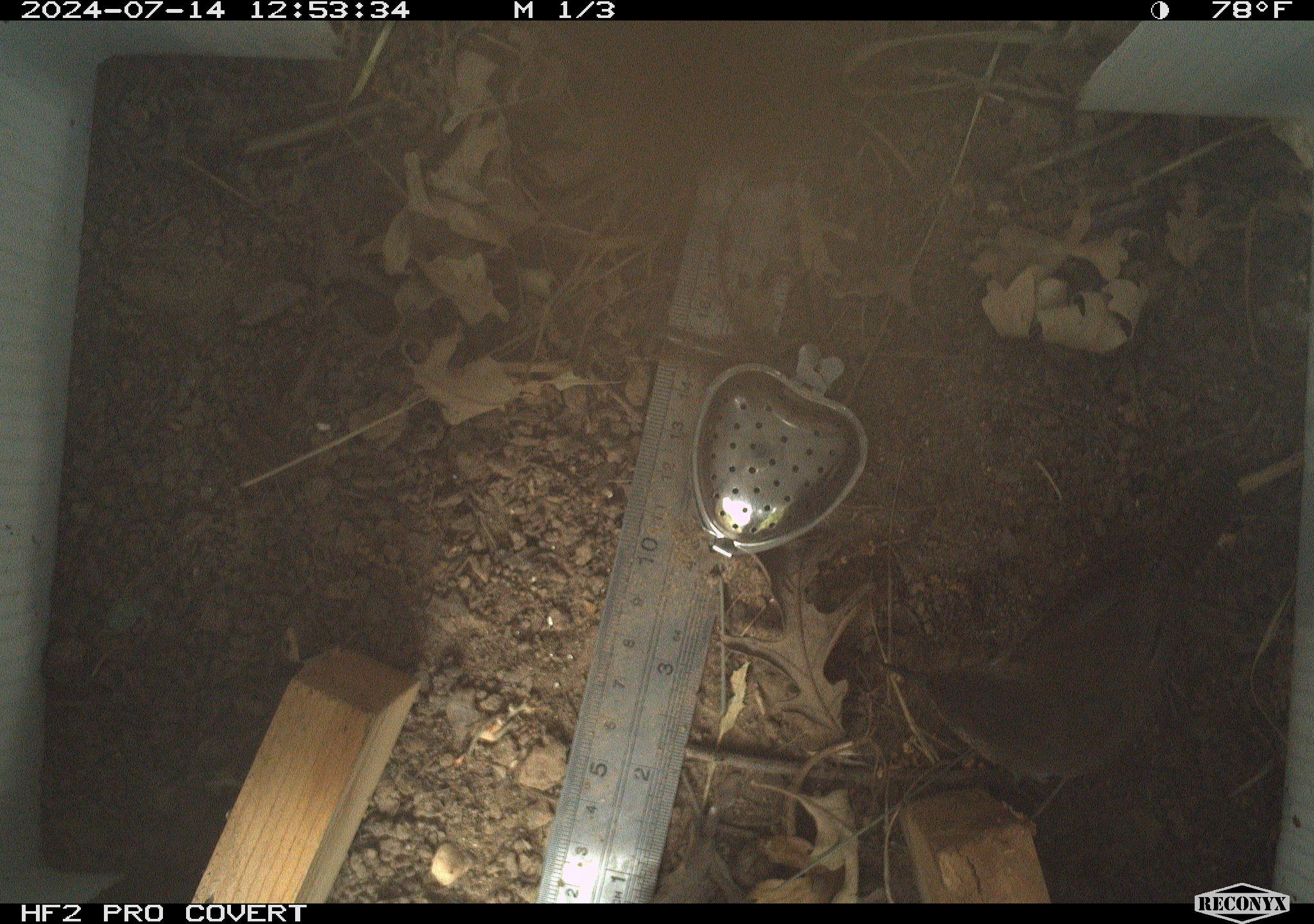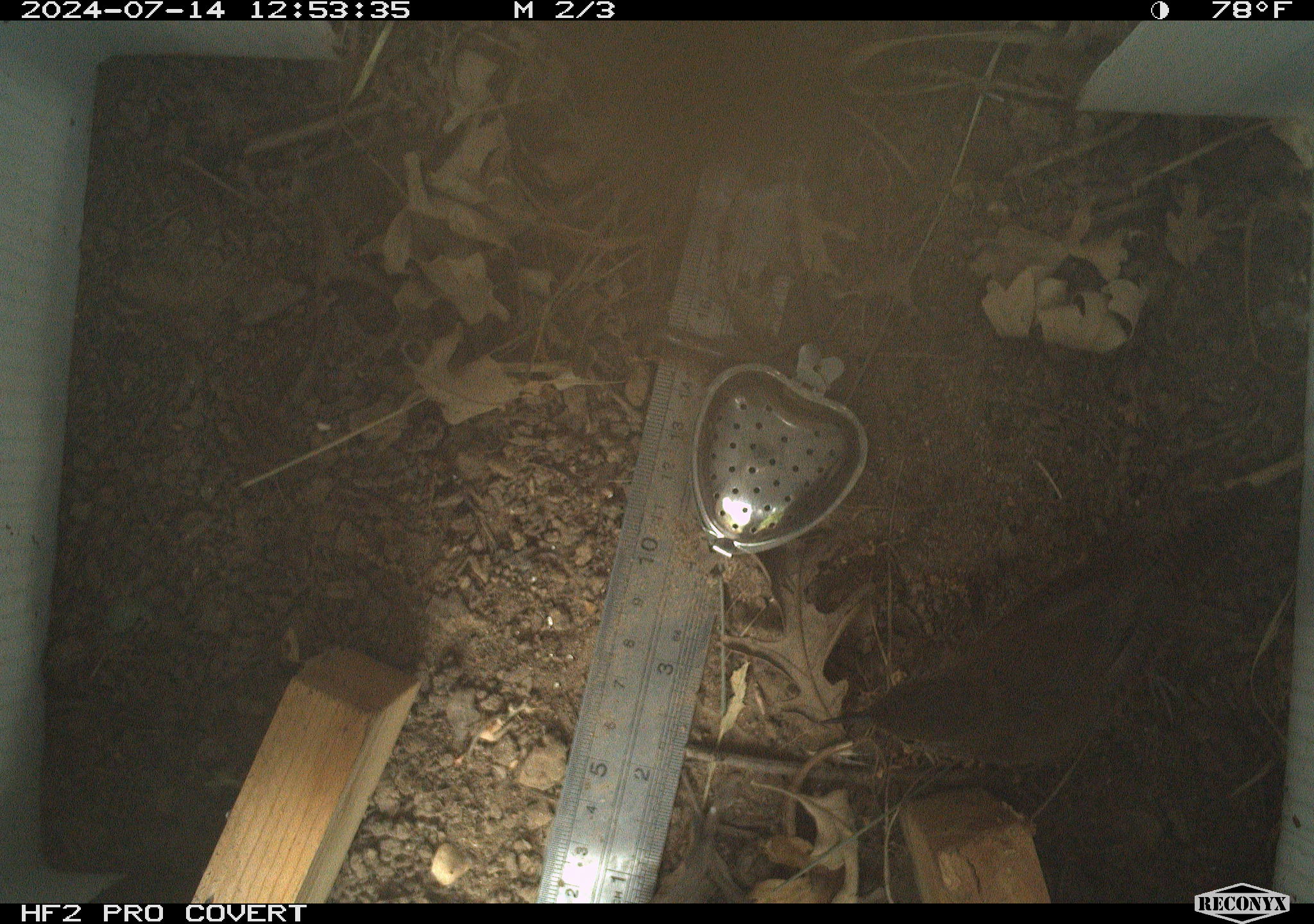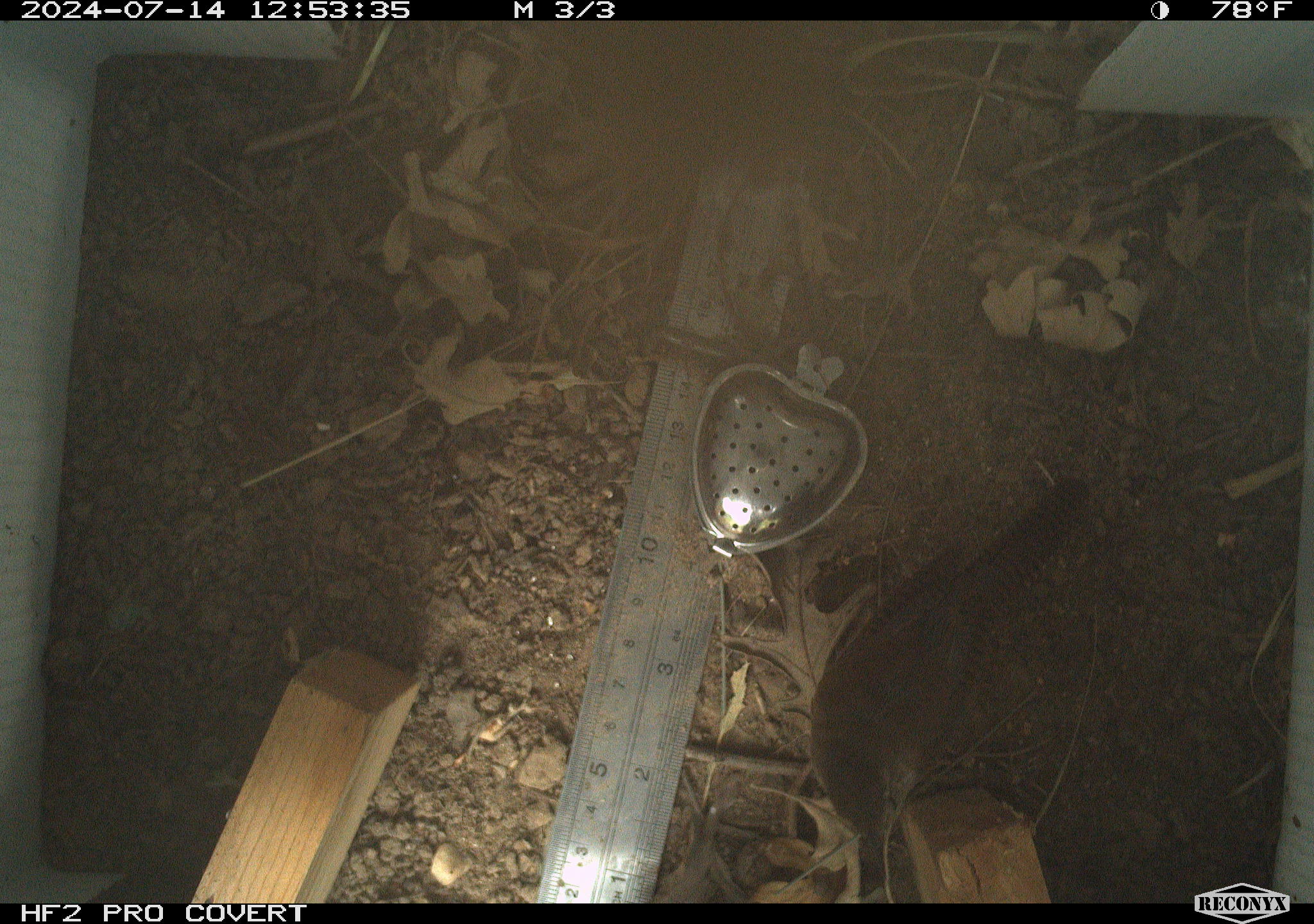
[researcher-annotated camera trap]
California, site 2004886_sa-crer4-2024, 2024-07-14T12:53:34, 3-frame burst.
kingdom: Animalia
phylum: Chordata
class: Aves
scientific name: Aves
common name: bird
Bird (Aves).